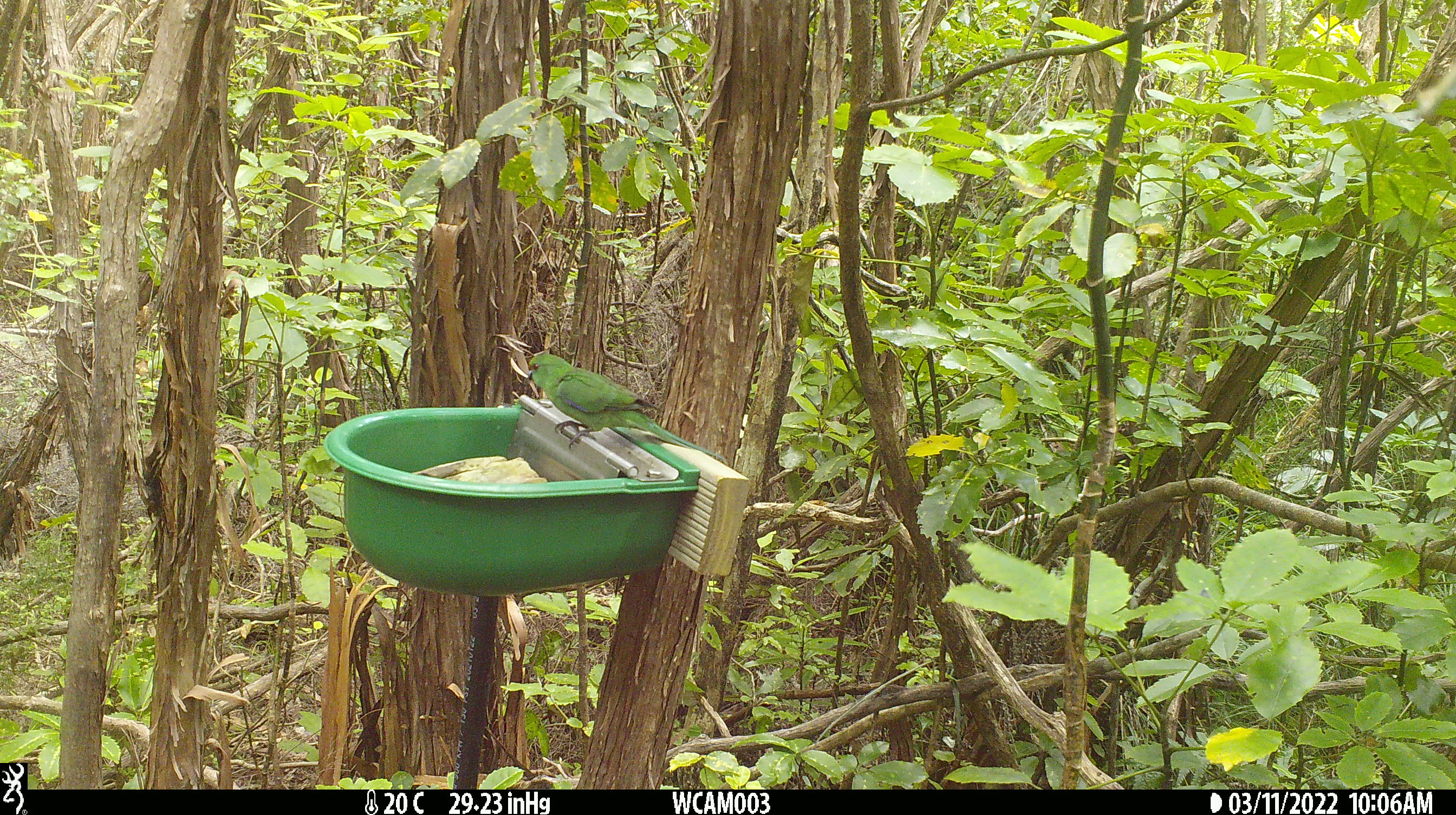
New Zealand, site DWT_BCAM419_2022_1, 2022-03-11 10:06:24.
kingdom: Animalia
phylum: Chordata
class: Aves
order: Psittaciformes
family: Psittaculidae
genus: Cyanoramphus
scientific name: Cyanoramphus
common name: parakeet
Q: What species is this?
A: Parakeet (Cyanoramphus).